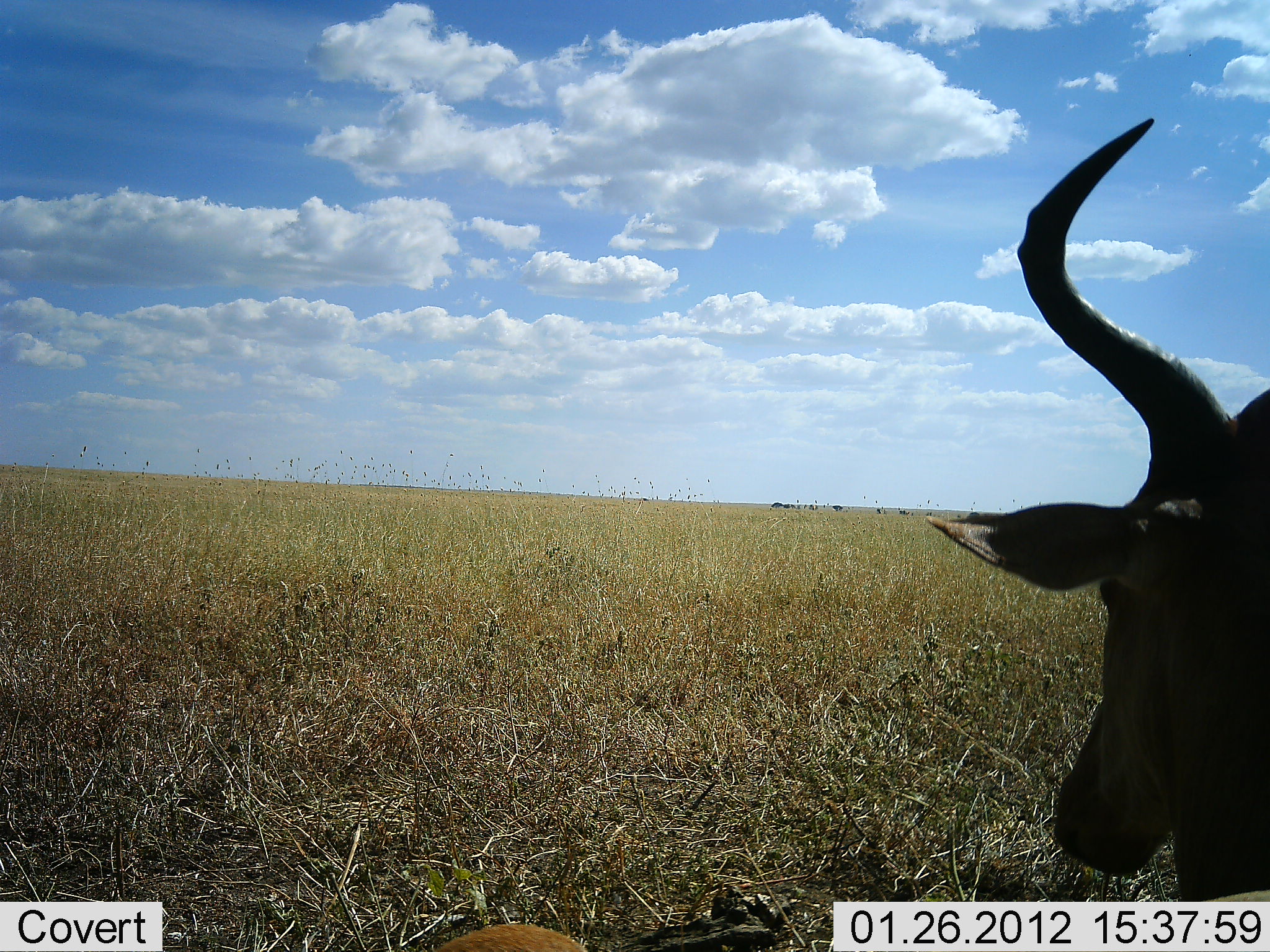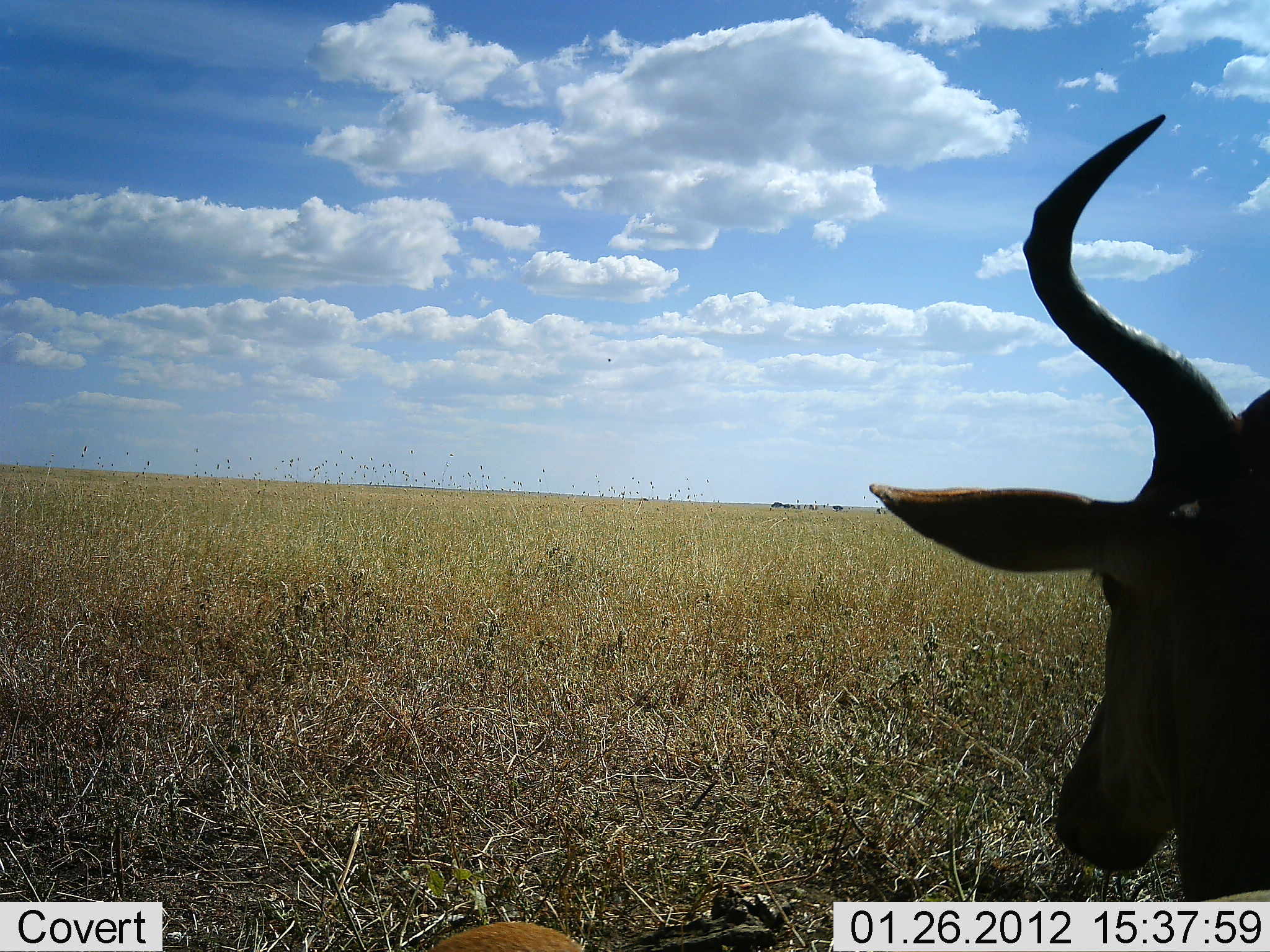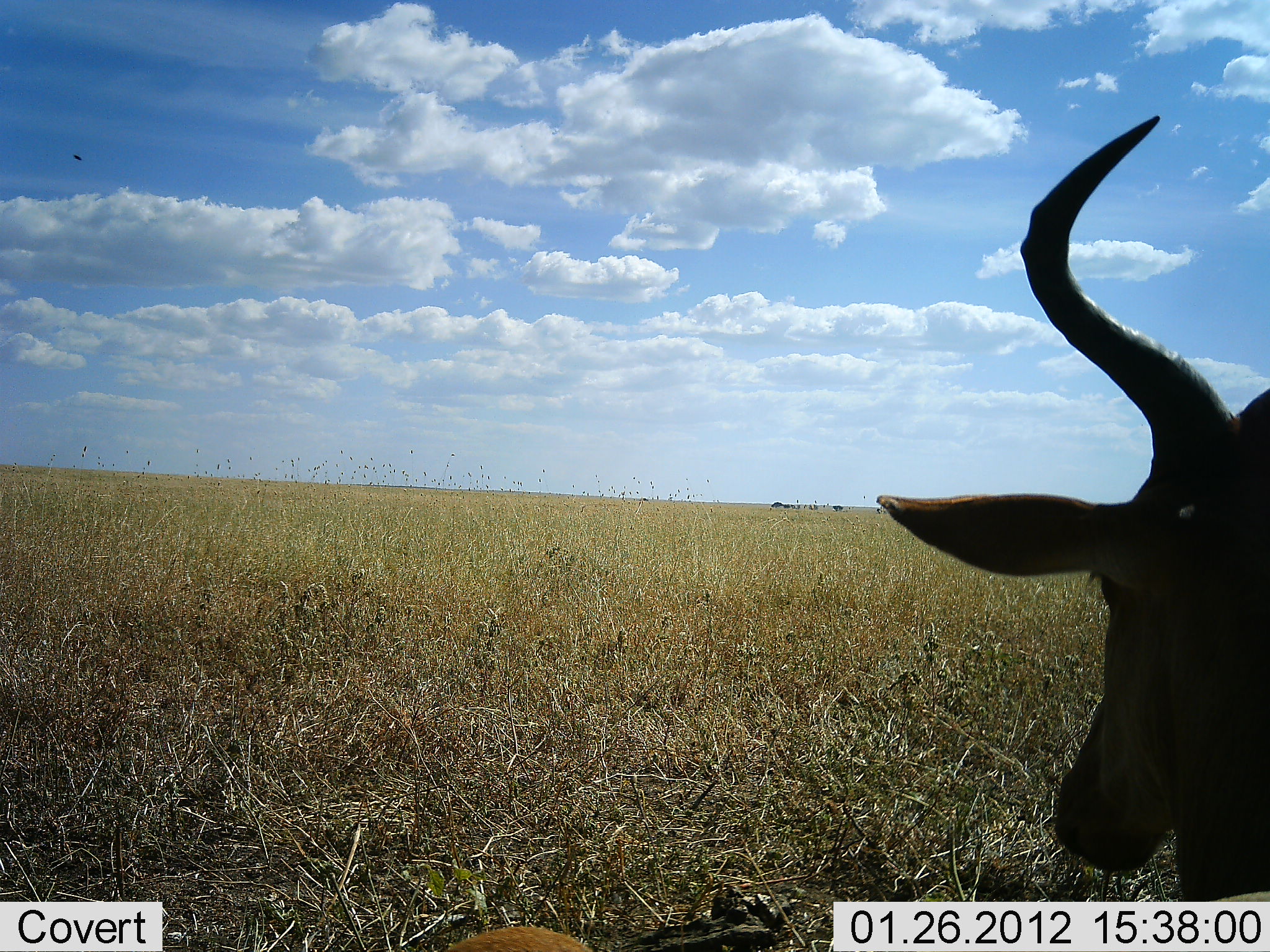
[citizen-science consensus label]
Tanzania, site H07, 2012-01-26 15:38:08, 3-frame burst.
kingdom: Animalia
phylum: Chordata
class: Mammalia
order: Artiodactyla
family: Bovidae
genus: Alcelaphus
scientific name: Alcelaphus buselaphus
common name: hartebeest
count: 1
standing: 62%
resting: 38%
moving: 0%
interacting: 0%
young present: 0%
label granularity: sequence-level